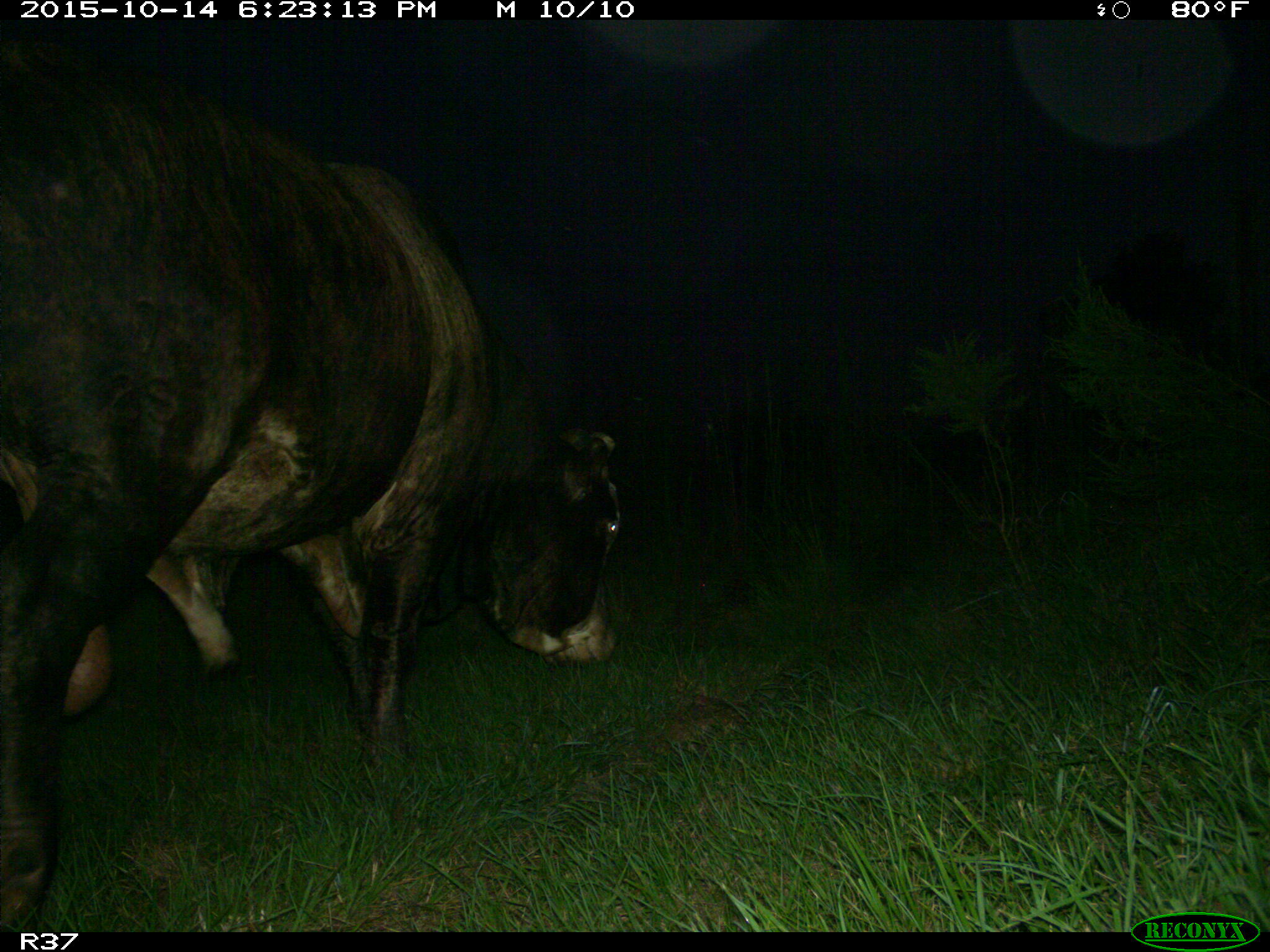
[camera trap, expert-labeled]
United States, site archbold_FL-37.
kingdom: Animalia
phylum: Chordata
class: Mammalia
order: Artiodactyla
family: Bovidae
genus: Bos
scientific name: Bos taurus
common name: domestic cow